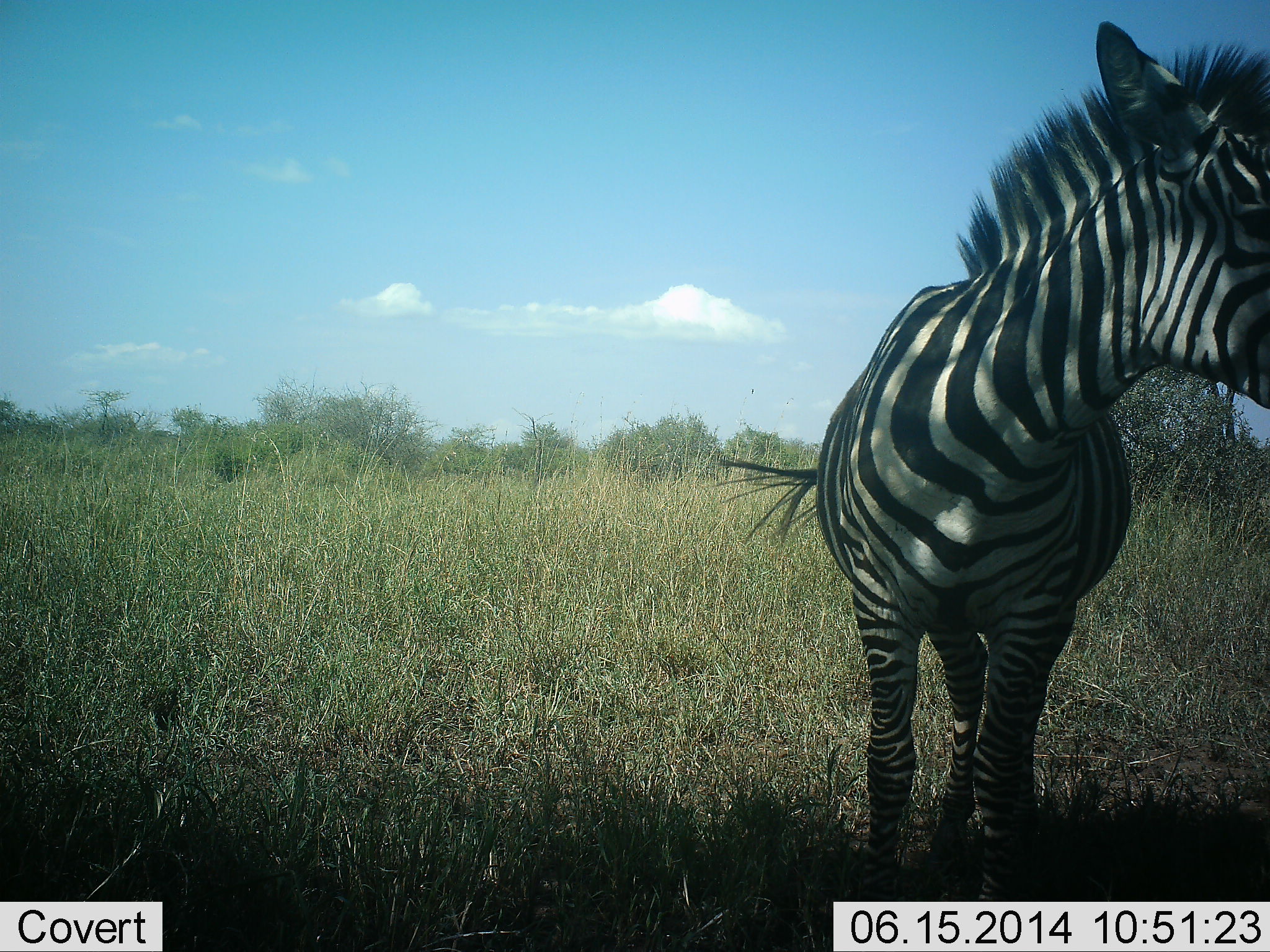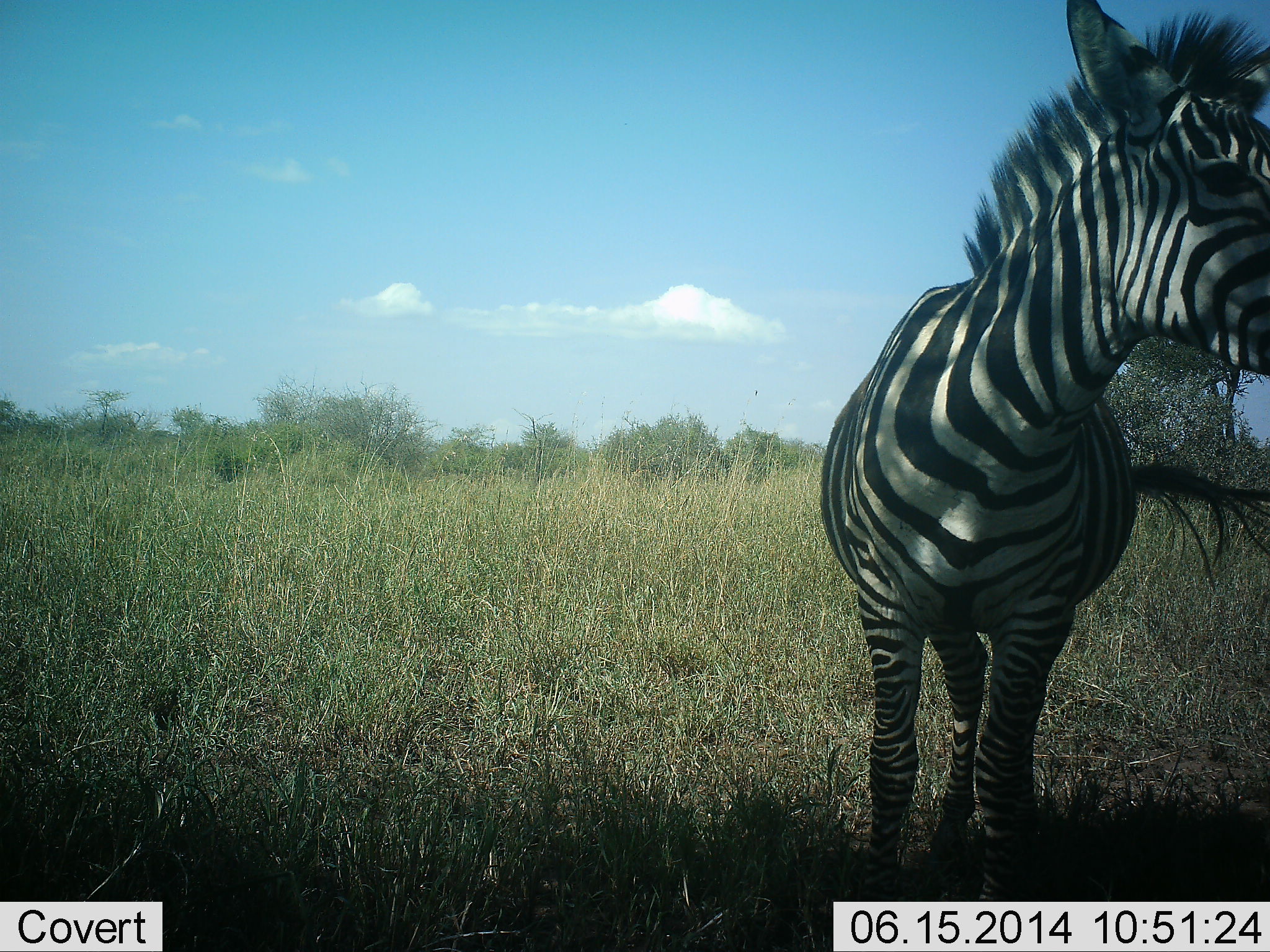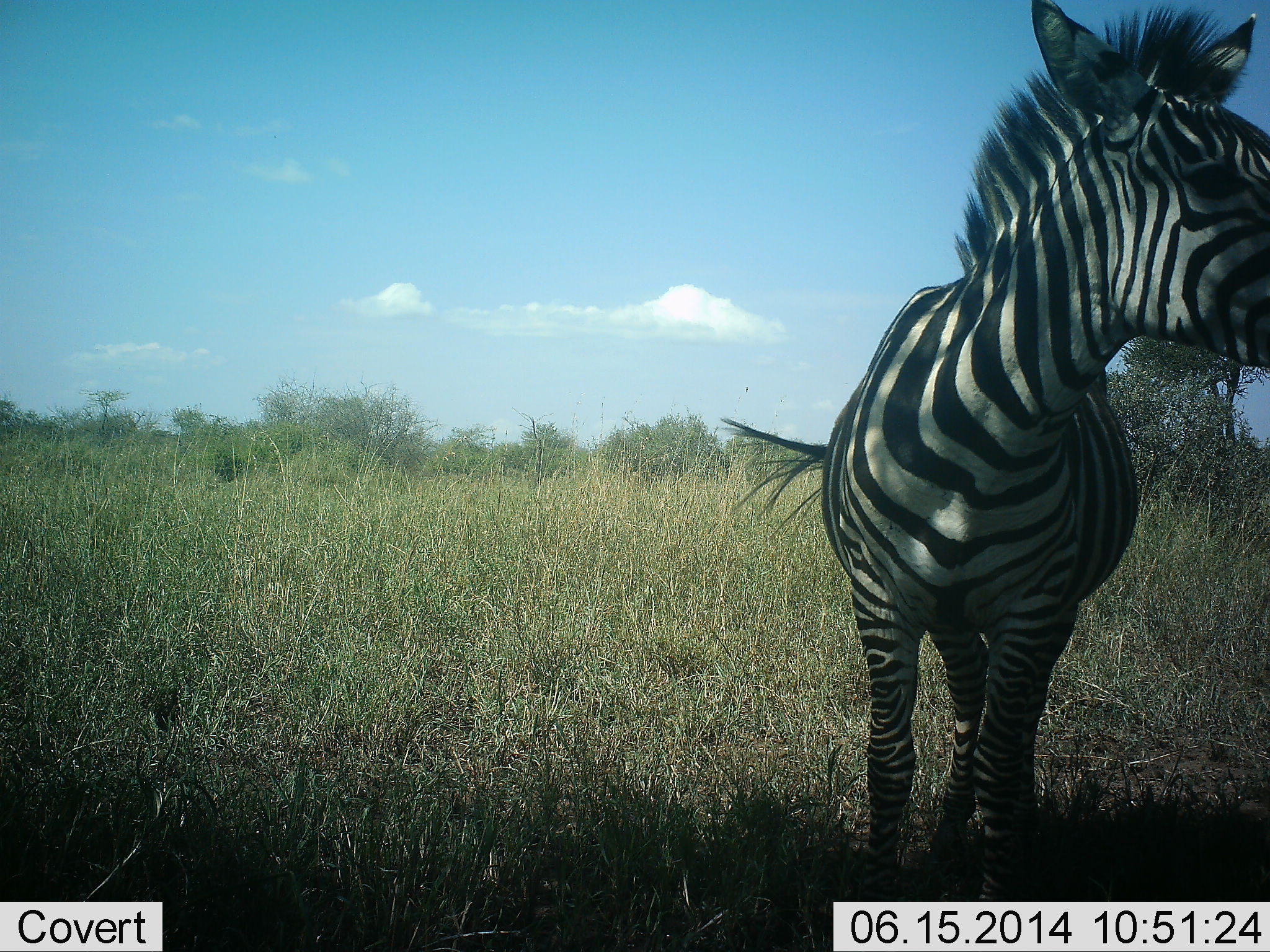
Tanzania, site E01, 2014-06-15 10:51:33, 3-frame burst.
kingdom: Animalia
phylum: Chordata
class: Mammalia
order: Perissodactyla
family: Equidae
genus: Equus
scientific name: Equus quagga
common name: plains zebra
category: zebra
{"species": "zebra (plains zebra) (Equus quagga)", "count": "1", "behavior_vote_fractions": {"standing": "100%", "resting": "0%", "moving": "0%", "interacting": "10%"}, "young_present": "10%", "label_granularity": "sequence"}